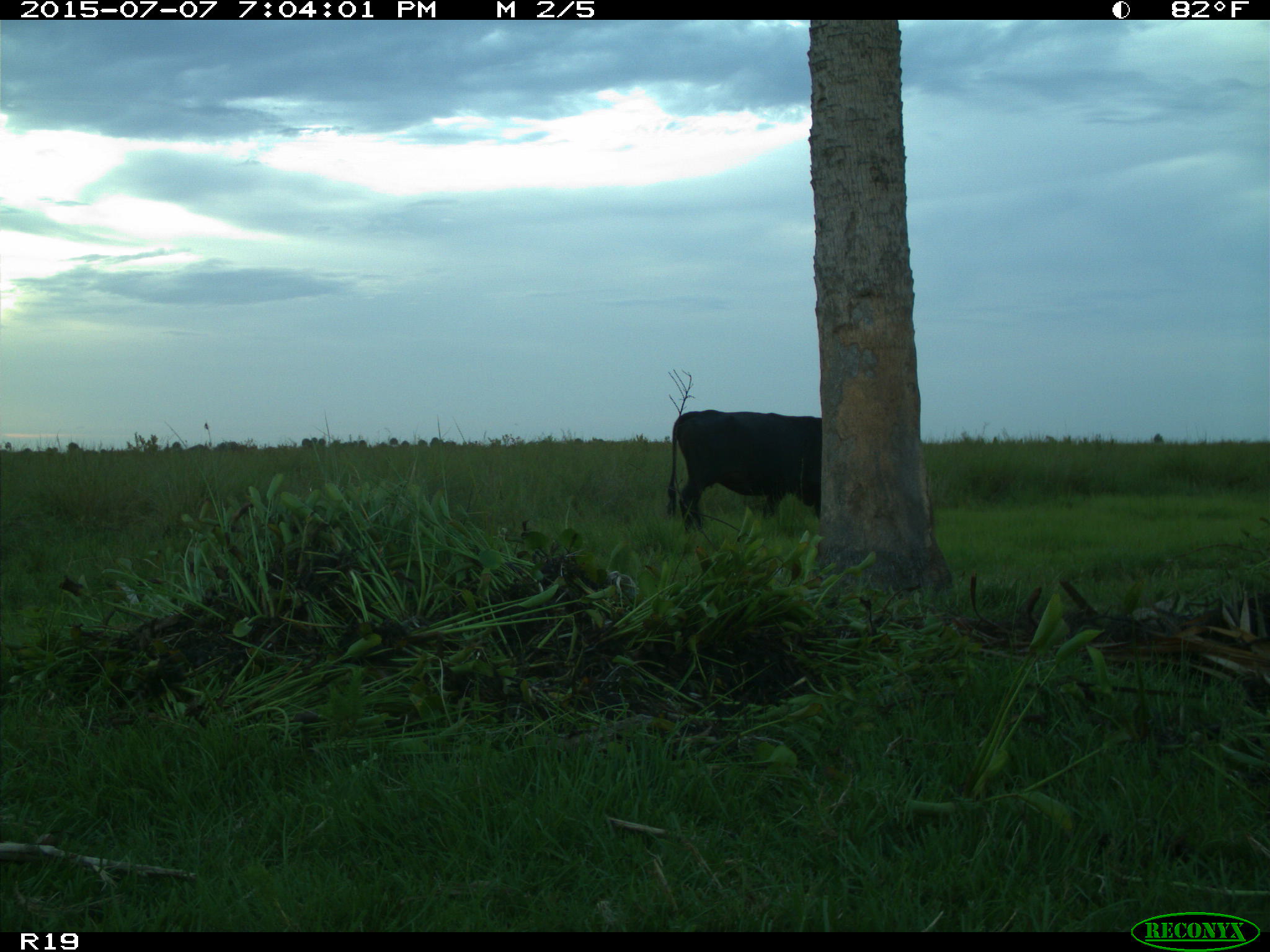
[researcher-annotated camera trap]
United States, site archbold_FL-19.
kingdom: Animalia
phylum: Chordata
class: Mammalia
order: Artiodactyla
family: Bovidae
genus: Bos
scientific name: Bos taurus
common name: domestic cow